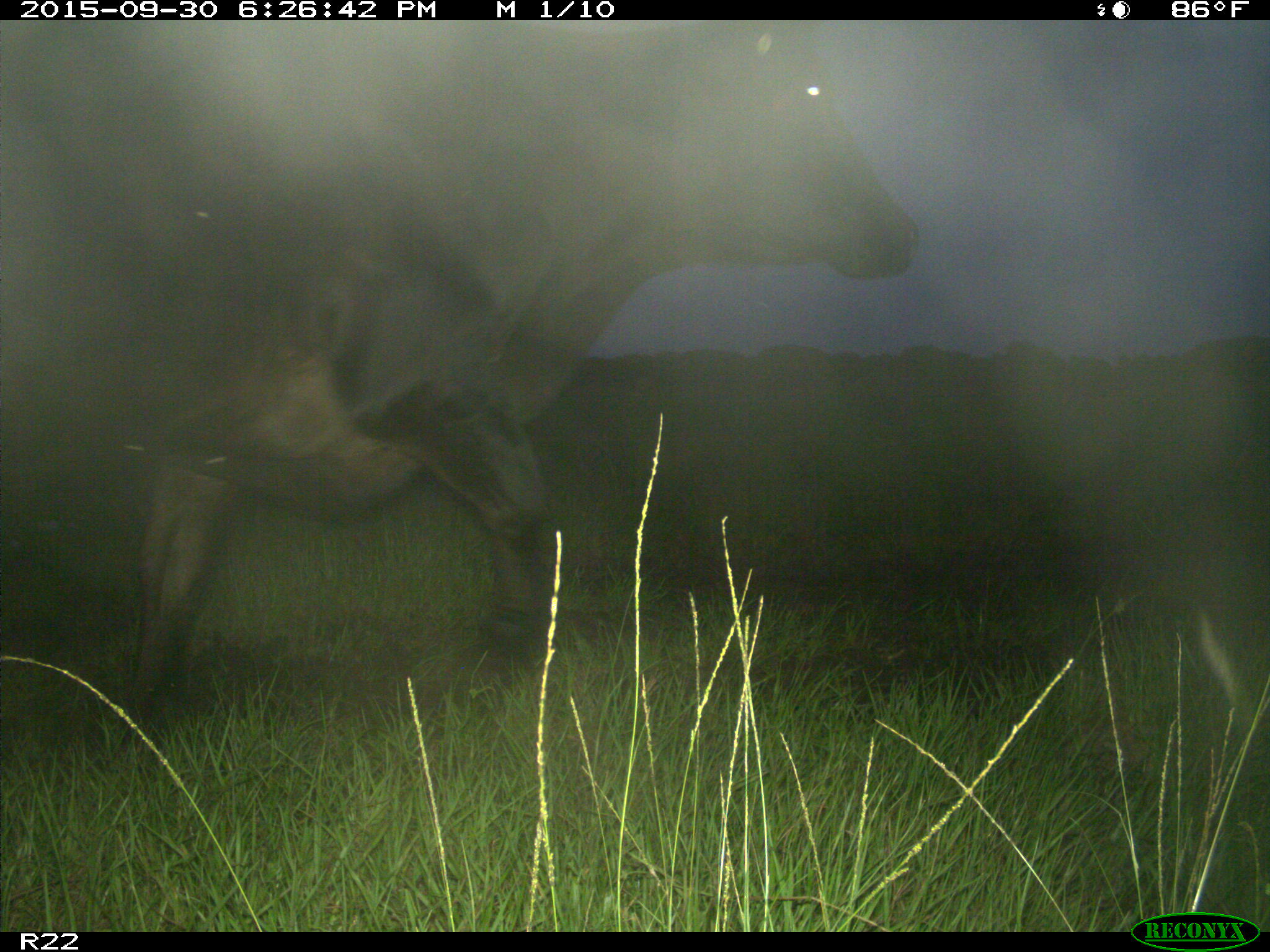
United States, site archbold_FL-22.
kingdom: Animalia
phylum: Chordata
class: Mammalia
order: Artiodactyla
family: Bovidae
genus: Bos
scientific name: Bos taurus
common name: domestic cow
Bos taurus (domestic cow).